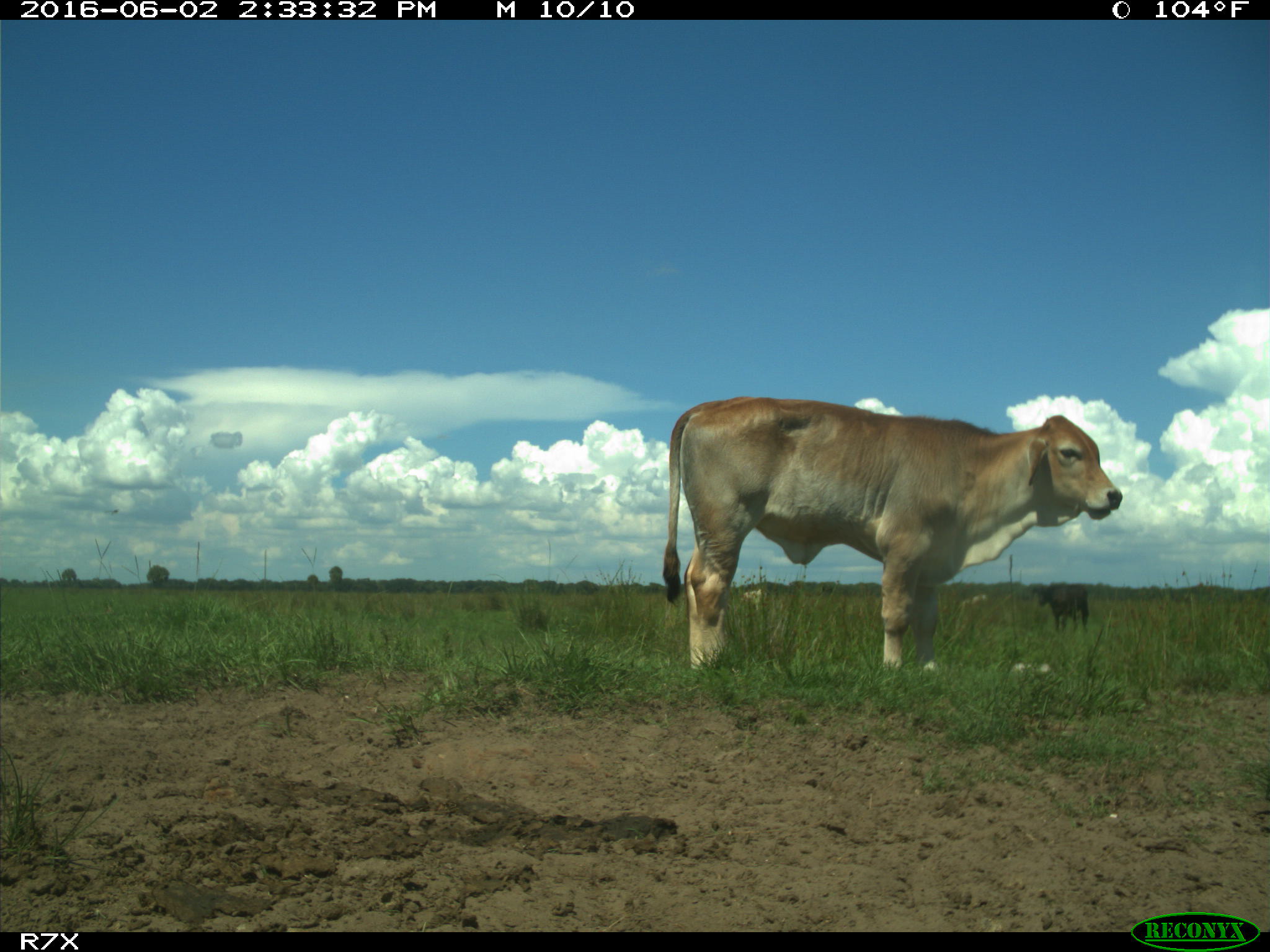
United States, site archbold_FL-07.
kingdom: Animalia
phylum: Chordata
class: Mammalia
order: Artiodactyla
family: Bovidae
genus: Bos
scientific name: Bos taurus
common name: domestic cow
Bos taurus (domestic cow).